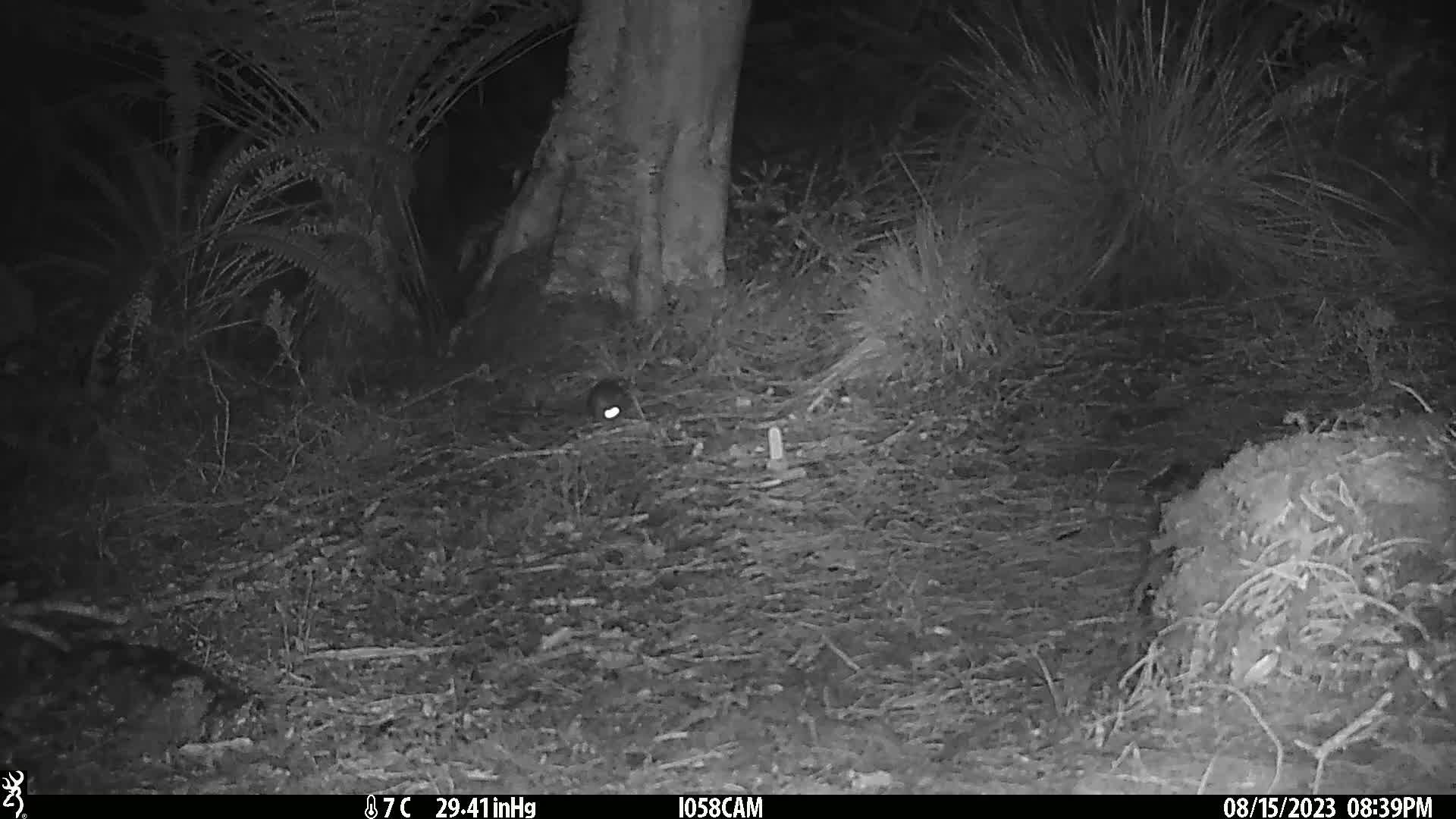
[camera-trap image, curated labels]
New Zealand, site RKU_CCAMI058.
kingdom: Animalia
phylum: Chordata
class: Mammalia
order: Rodentia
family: Muridae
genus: Rattus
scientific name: Rattus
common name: rat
Rat (Rattus).